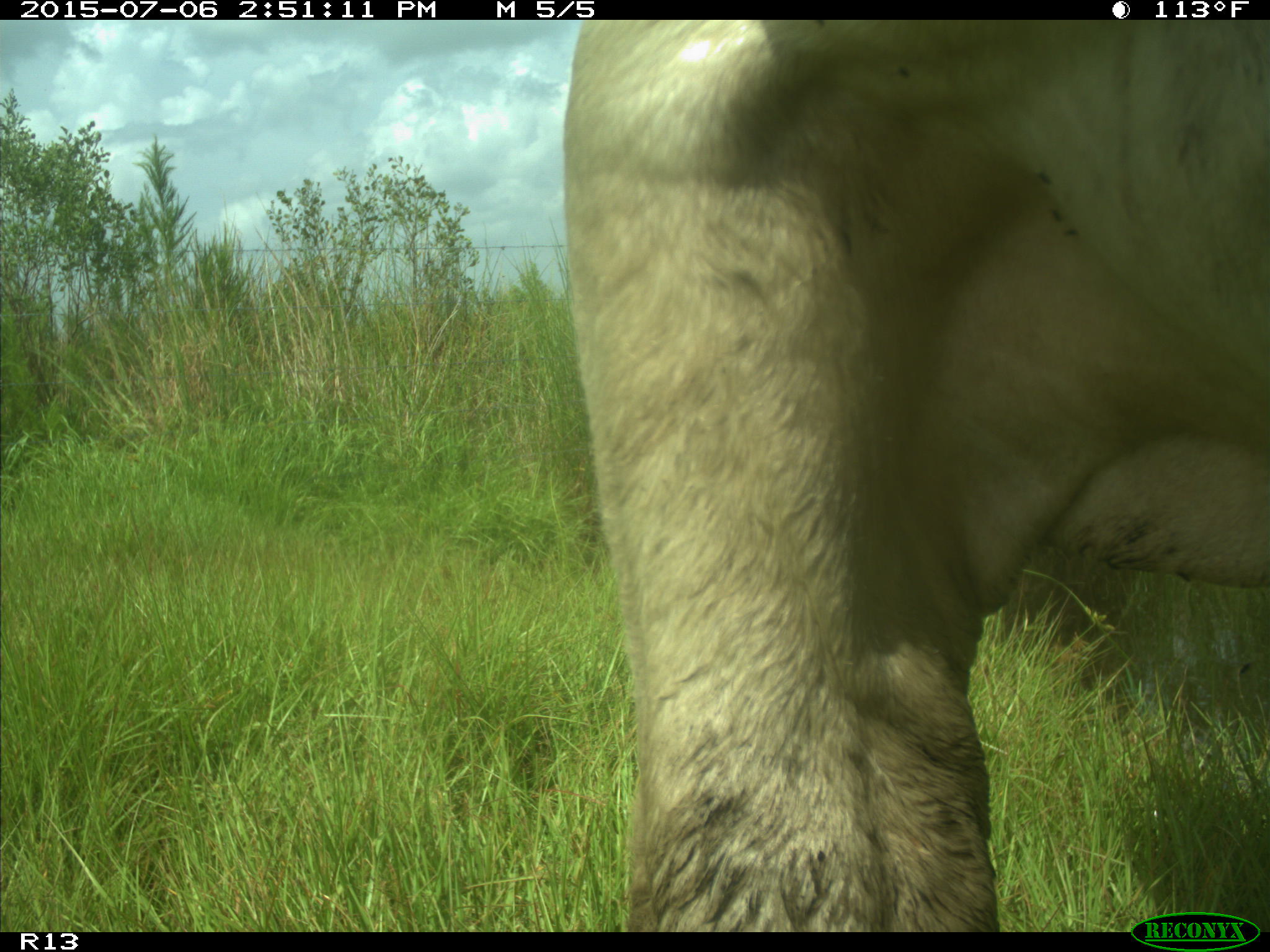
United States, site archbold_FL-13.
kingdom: Animalia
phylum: Chordata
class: Mammalia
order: Artiodactyla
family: Bovidae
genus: Bos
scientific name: Bos taurus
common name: domestic cow